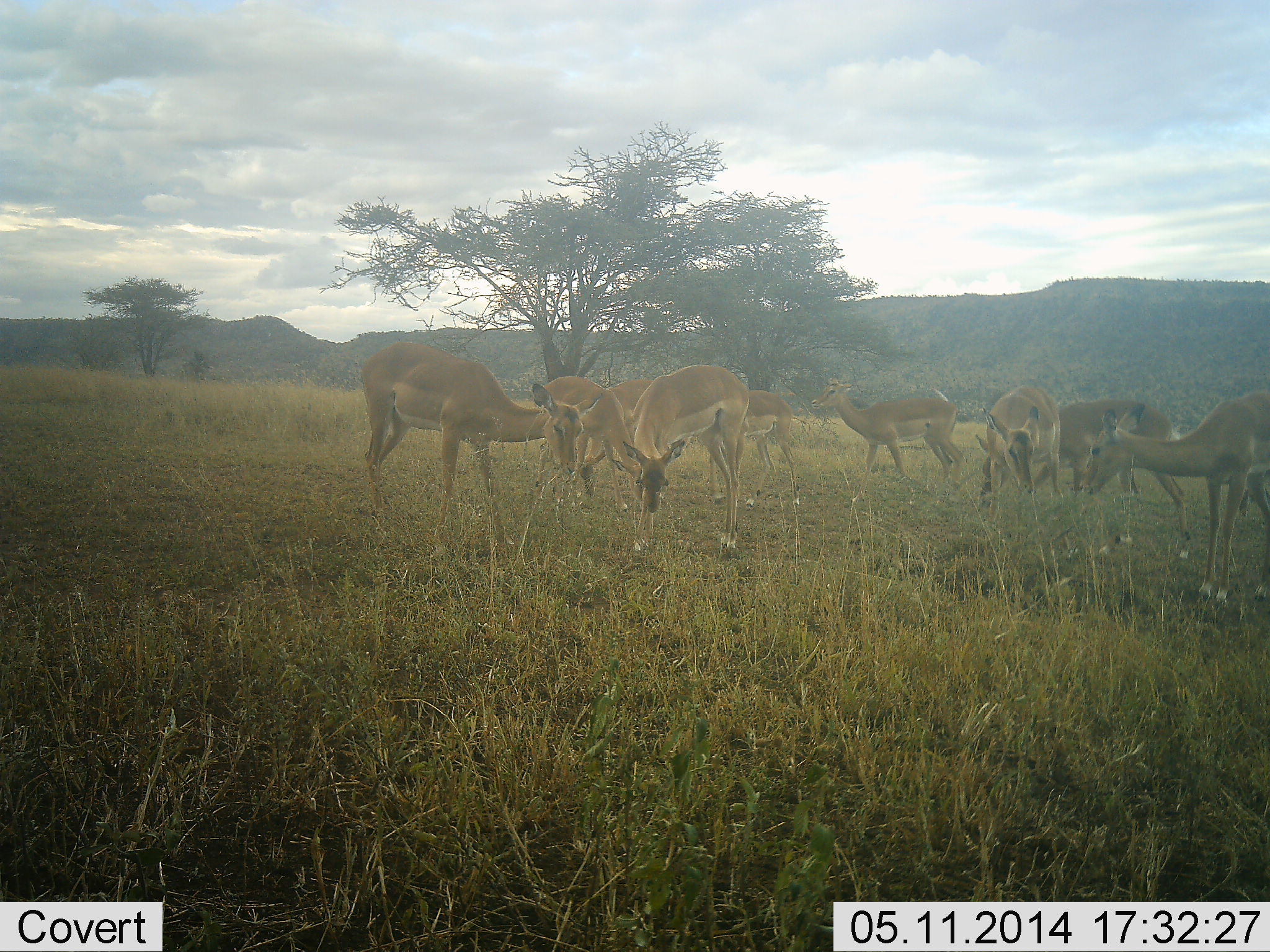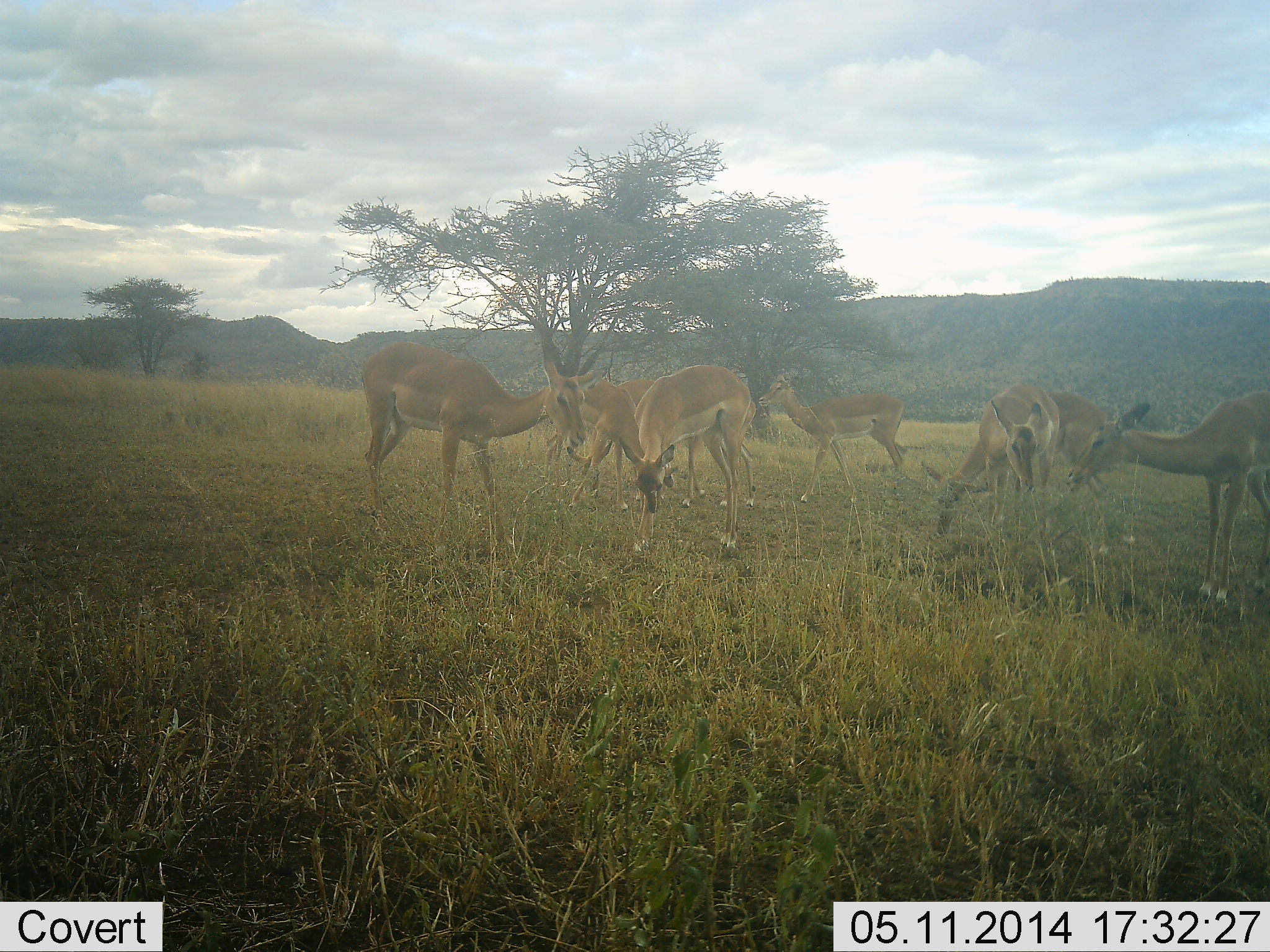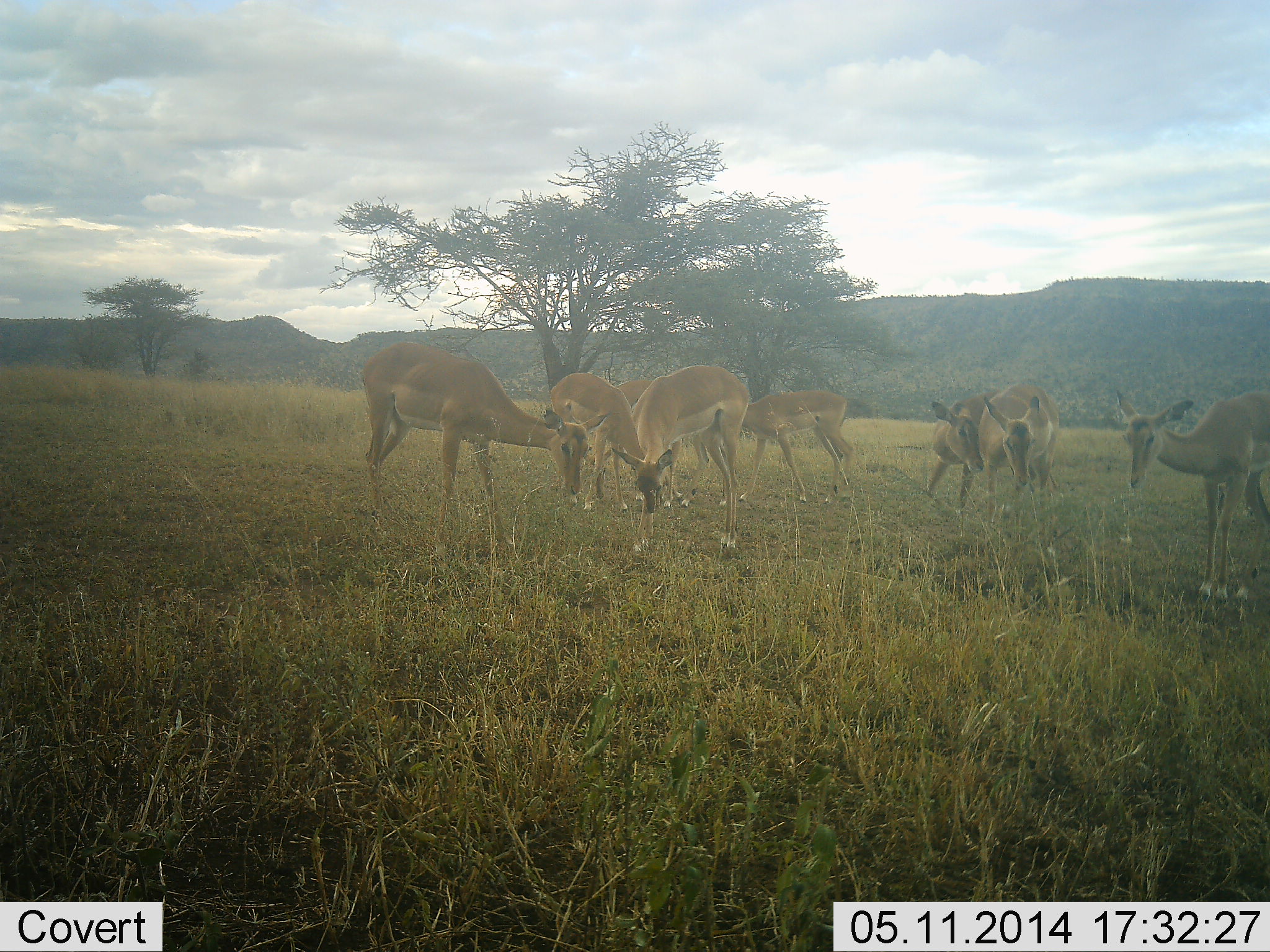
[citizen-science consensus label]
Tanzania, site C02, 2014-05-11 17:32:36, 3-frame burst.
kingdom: Animalia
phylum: Chordata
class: Mammalia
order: Artiodactyla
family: Bovidae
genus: Aepyceros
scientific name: Aepyceros melampus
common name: impala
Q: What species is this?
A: Impala (Aepyceros melampus).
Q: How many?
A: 9.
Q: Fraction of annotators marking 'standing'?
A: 50%.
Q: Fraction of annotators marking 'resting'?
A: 6%.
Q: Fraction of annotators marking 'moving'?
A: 25%.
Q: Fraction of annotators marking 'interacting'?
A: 6%.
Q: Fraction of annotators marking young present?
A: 6%.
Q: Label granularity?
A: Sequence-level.